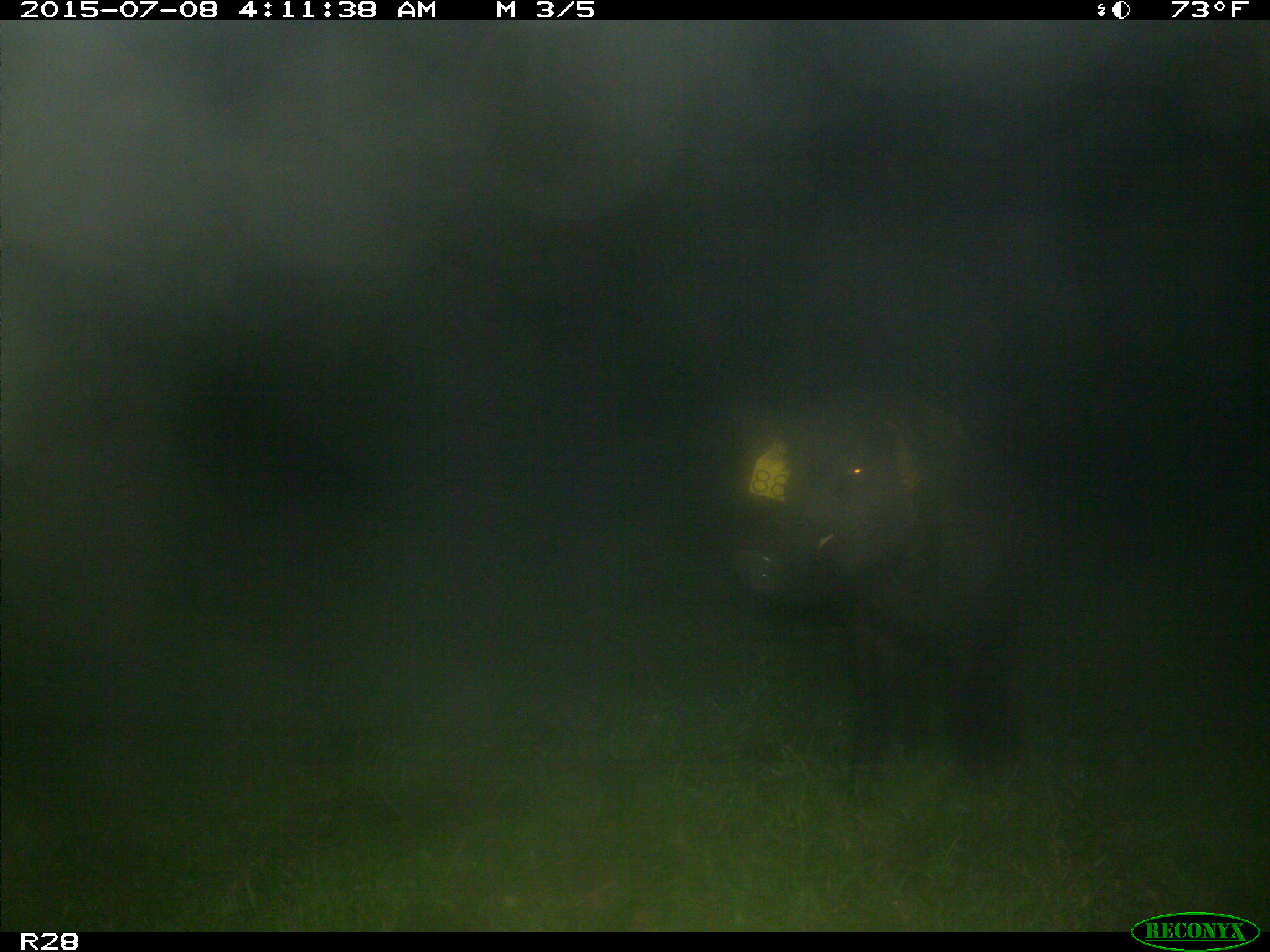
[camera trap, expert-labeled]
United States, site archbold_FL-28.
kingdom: Animalia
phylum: Chordata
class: Mammalia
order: Artiodactyla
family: Suidae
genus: Sus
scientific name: Sus scrofa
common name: wild boar